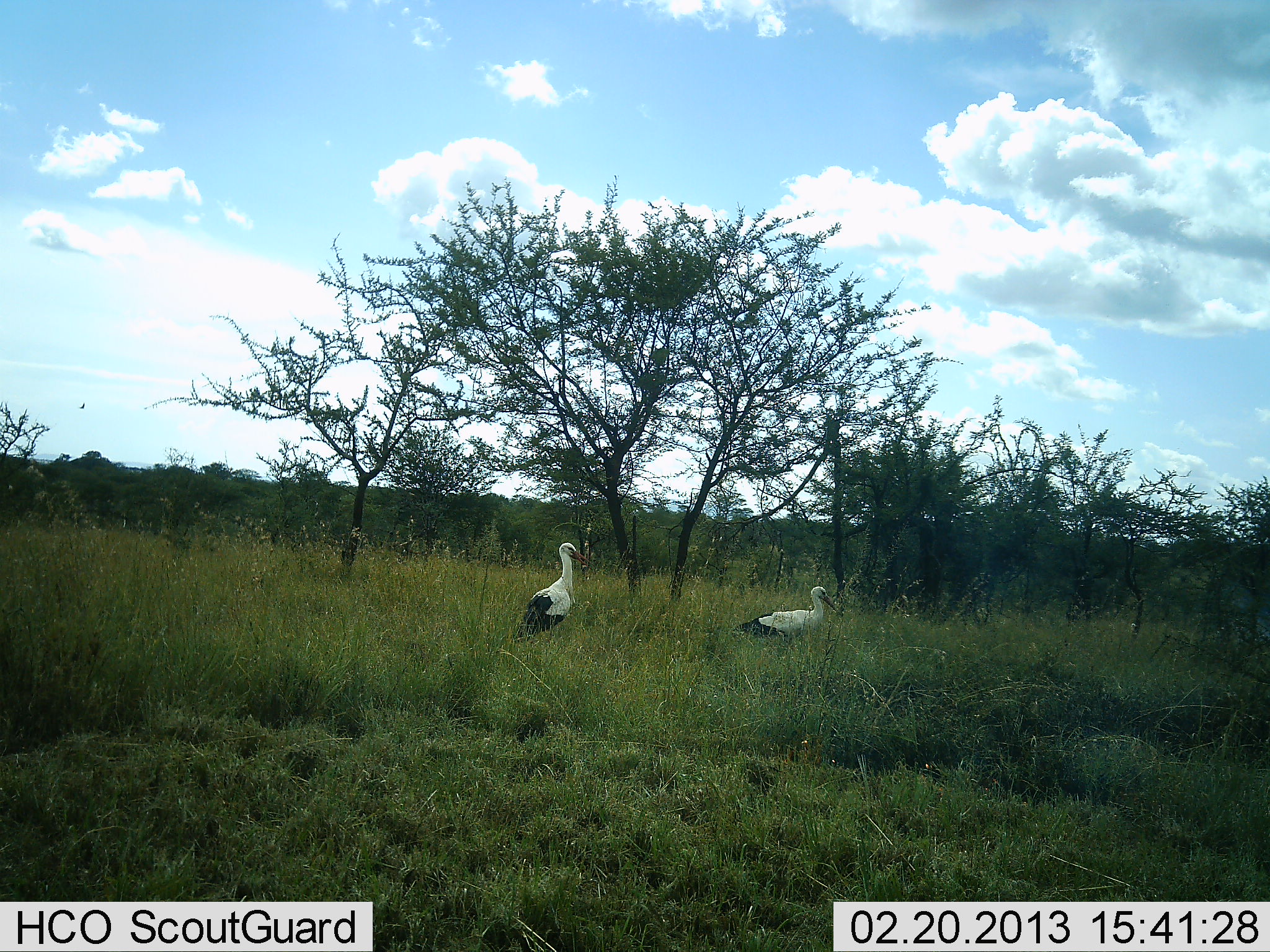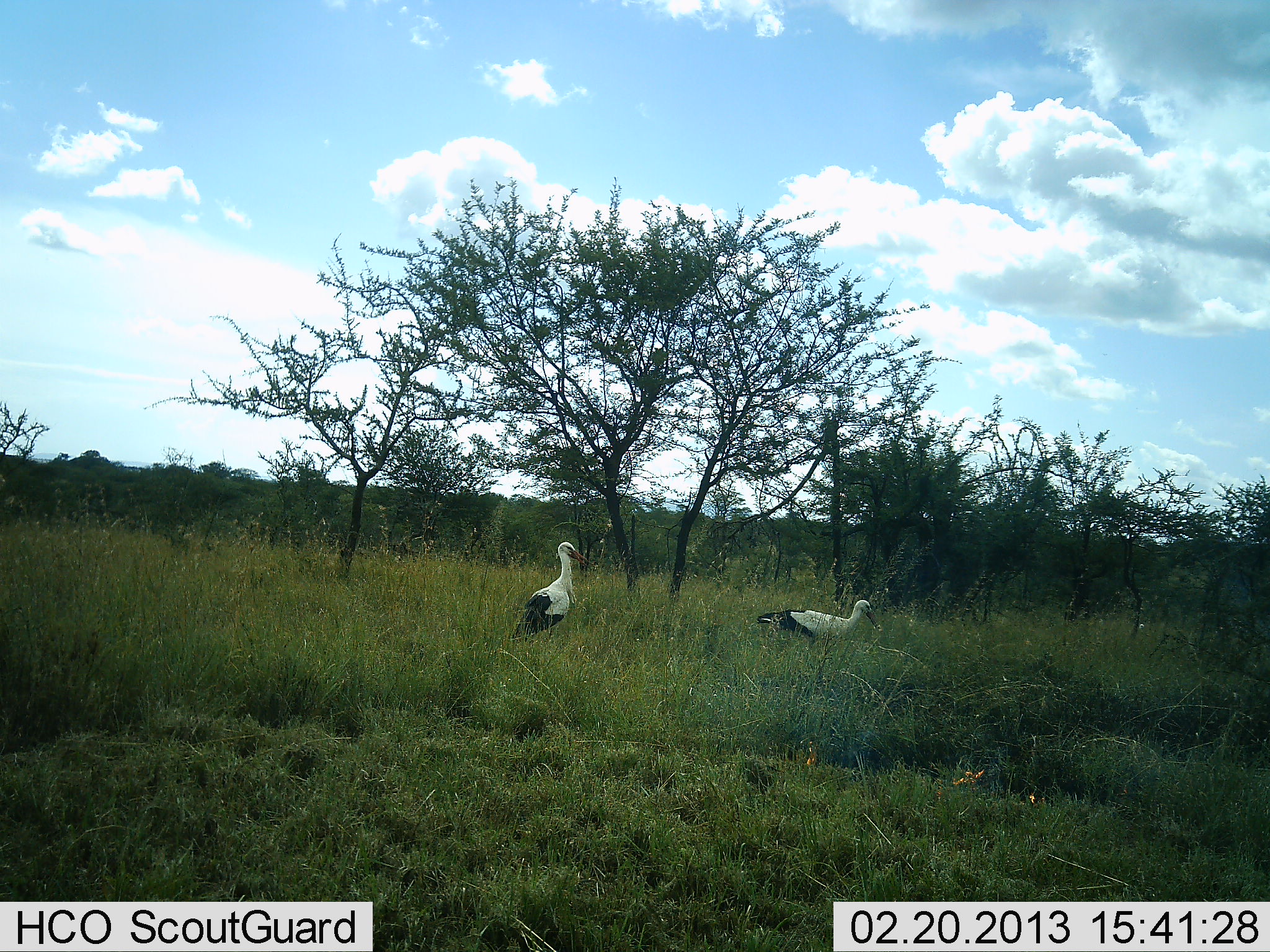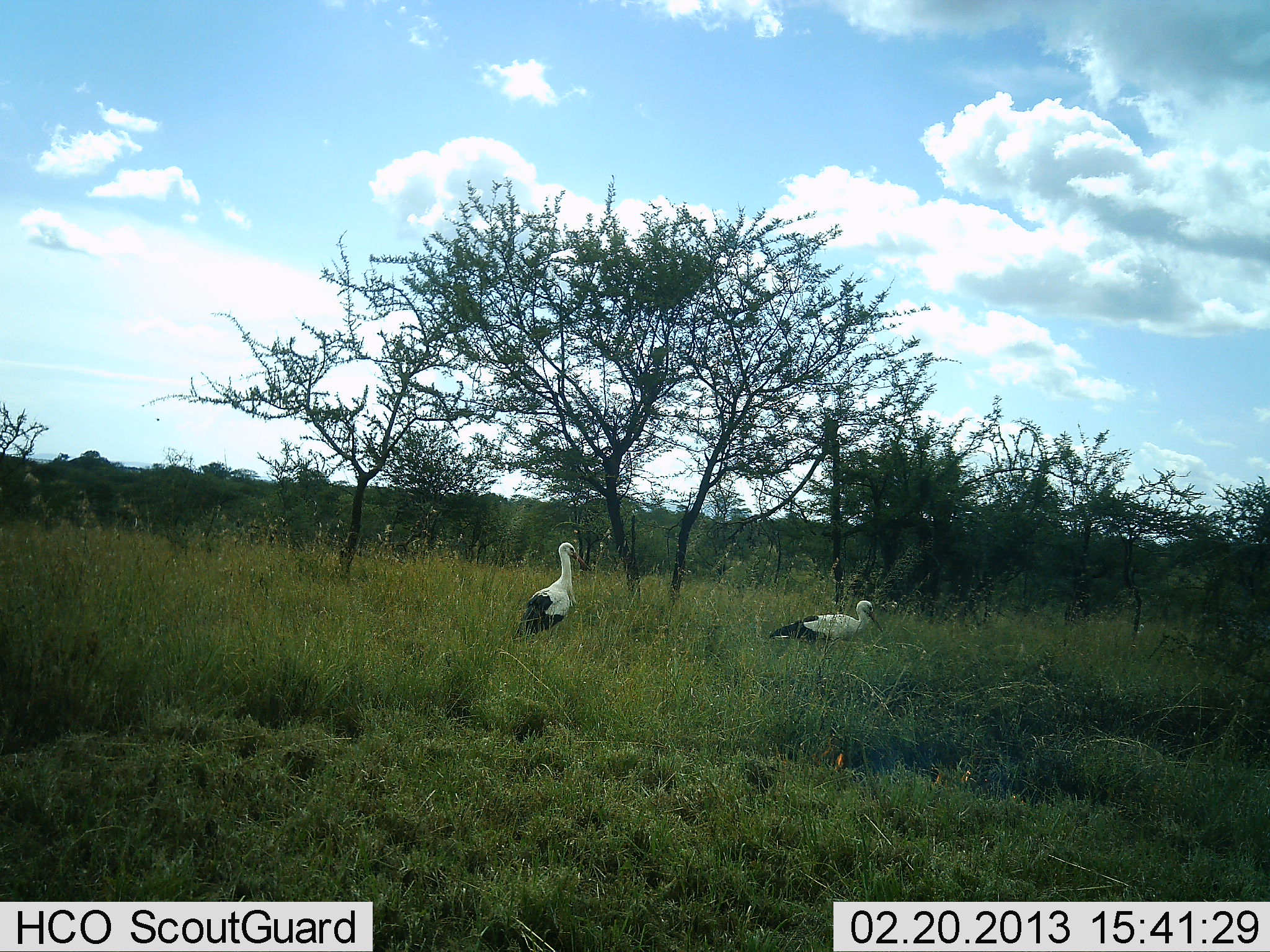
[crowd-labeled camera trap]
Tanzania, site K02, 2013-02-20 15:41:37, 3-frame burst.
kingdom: Animalia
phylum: Chordata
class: Aves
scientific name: Aves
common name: bird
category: otherbird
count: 2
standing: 100%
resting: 0%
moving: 50%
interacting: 0%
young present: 0%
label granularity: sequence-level